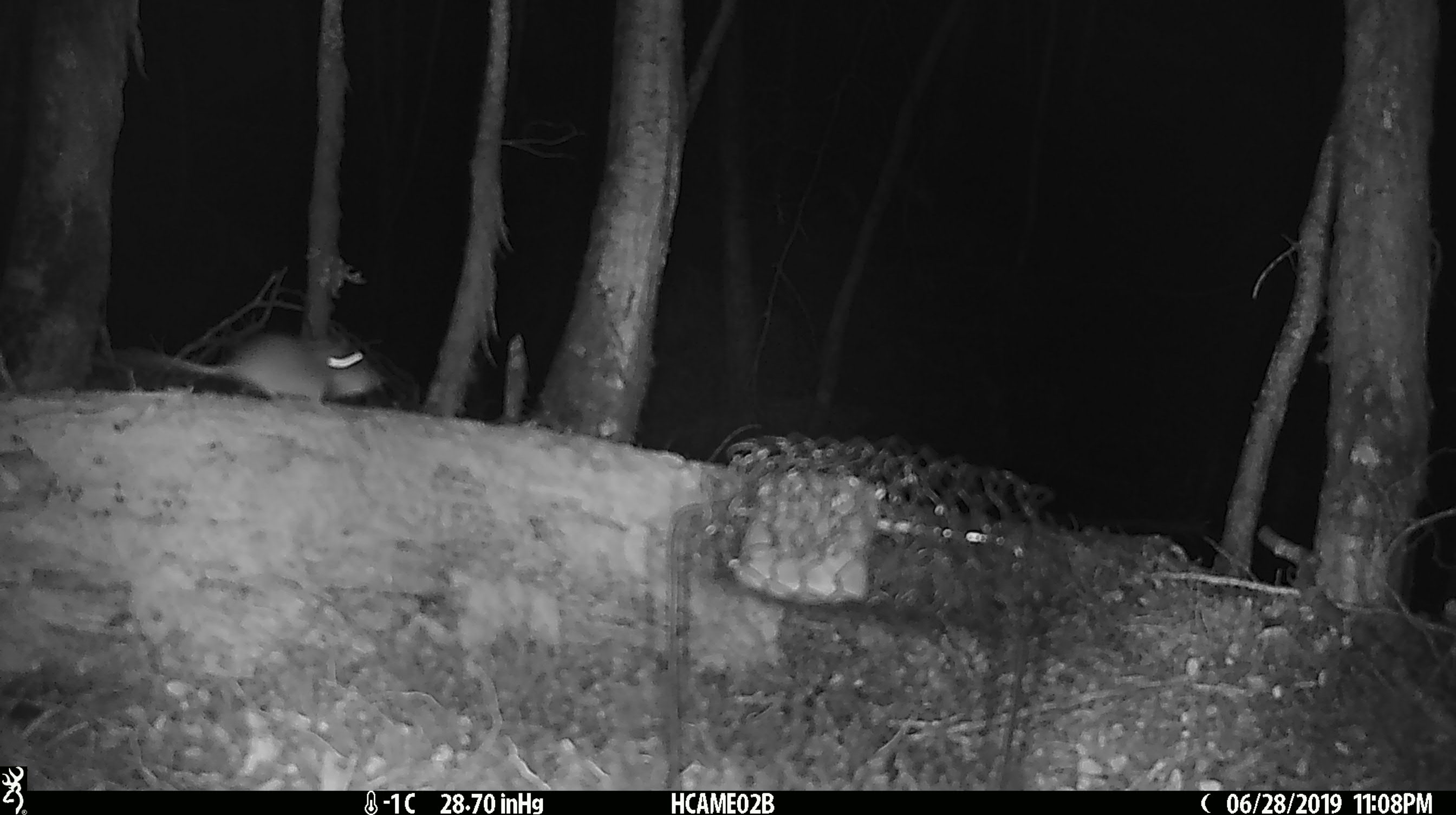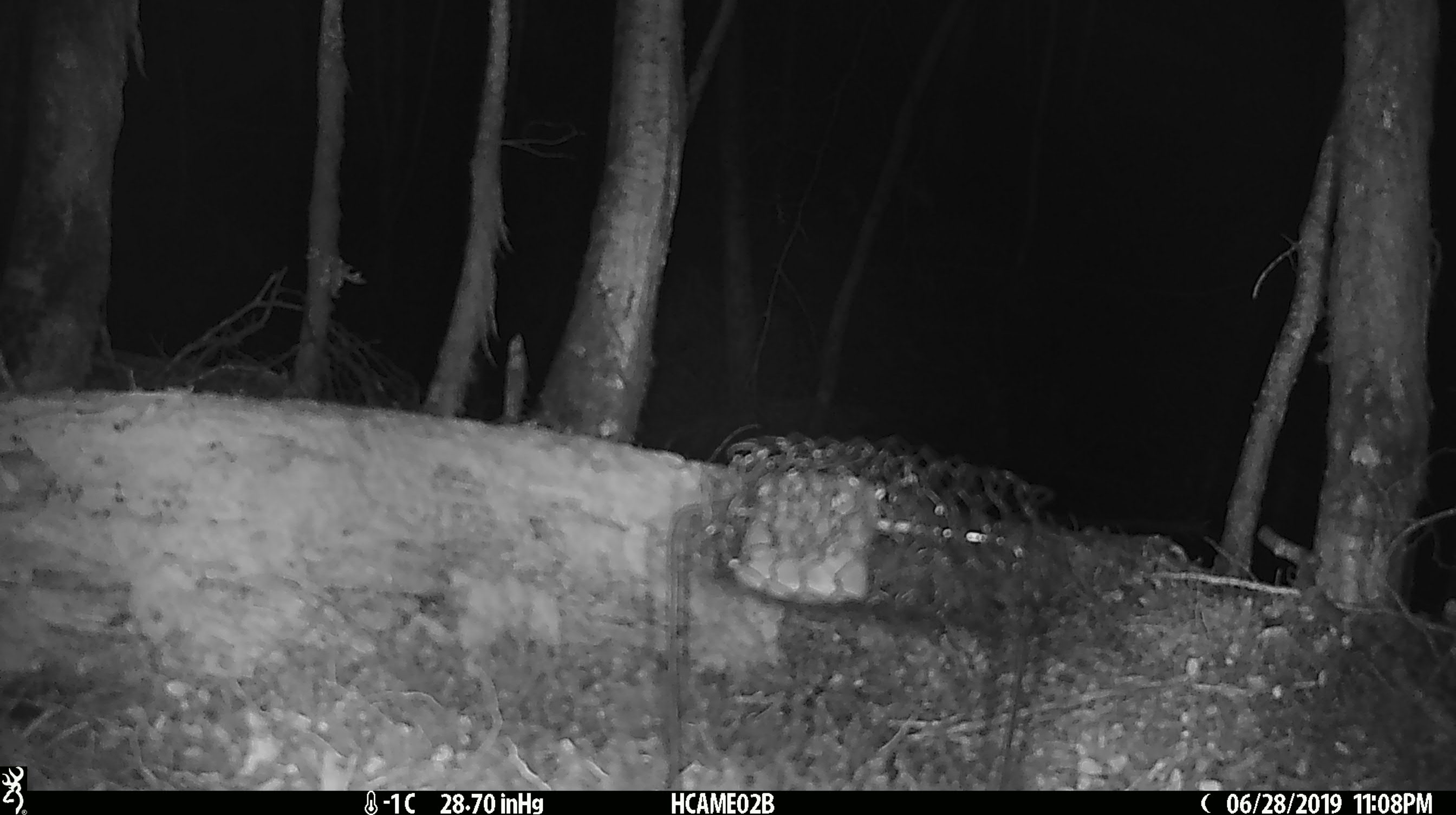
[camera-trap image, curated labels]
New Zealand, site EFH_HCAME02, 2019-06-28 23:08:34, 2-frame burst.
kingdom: Animalia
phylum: Chordata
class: Mammalia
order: Rodentia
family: Muridae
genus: Mus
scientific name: Mus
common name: mouse